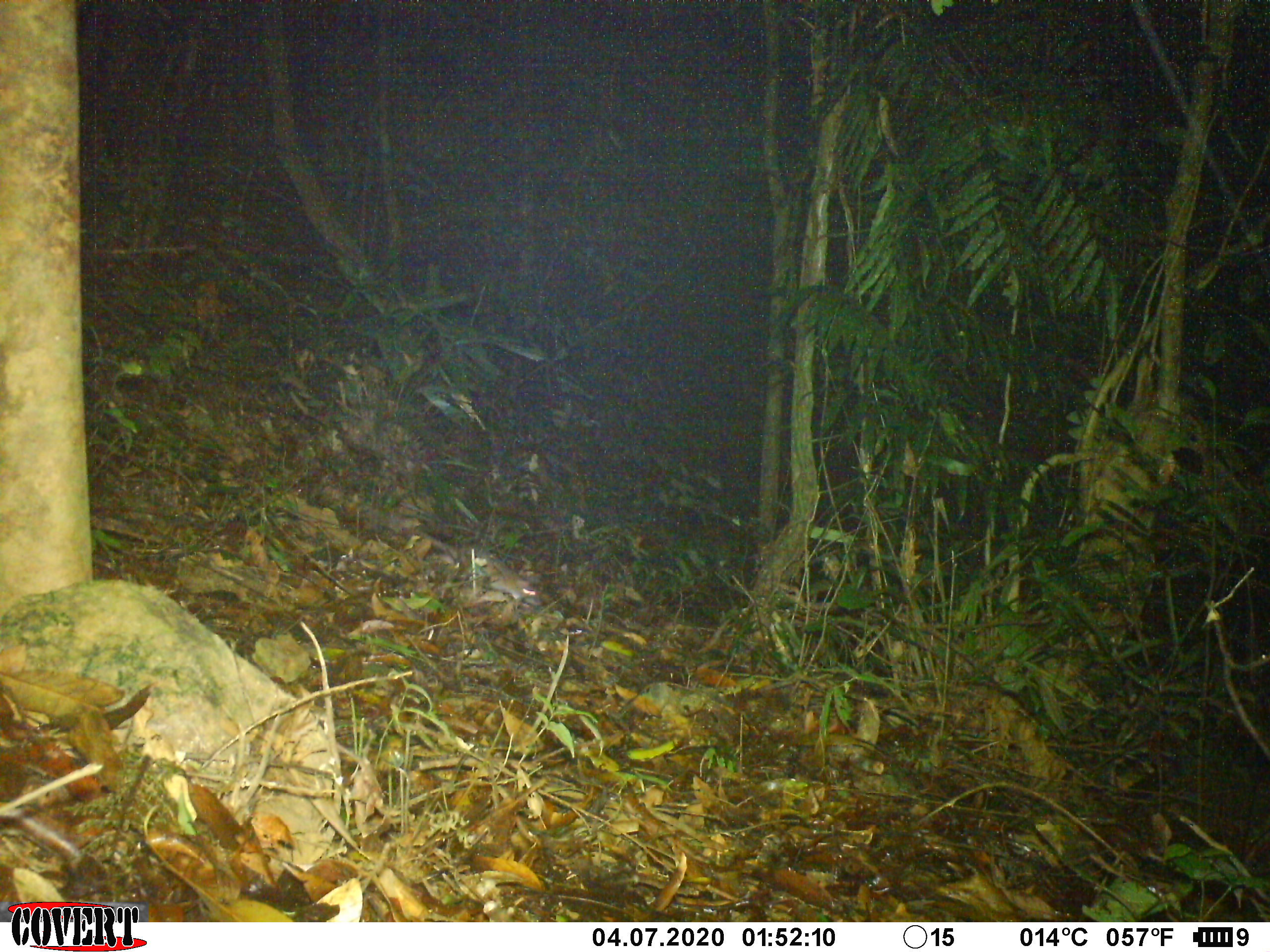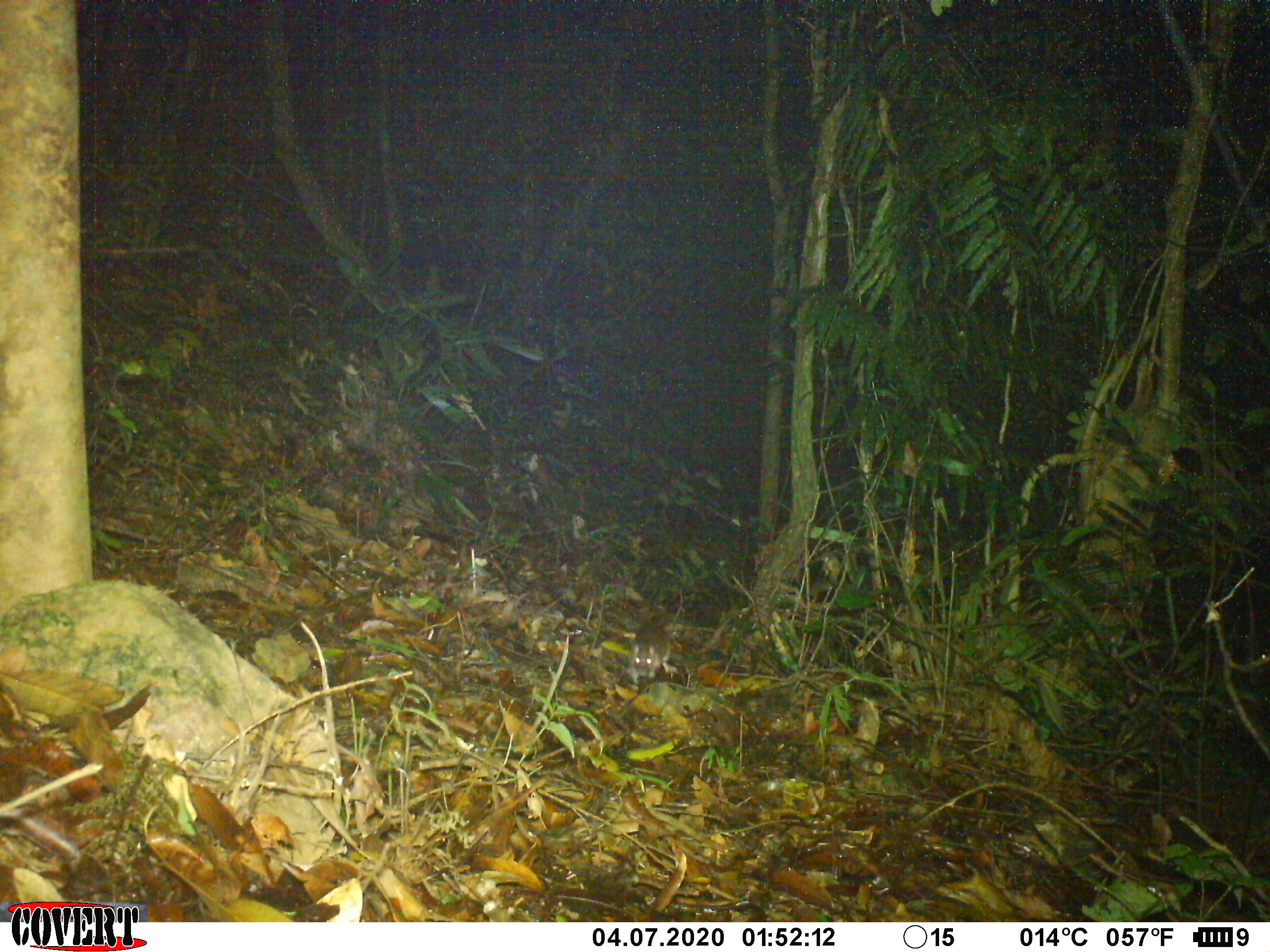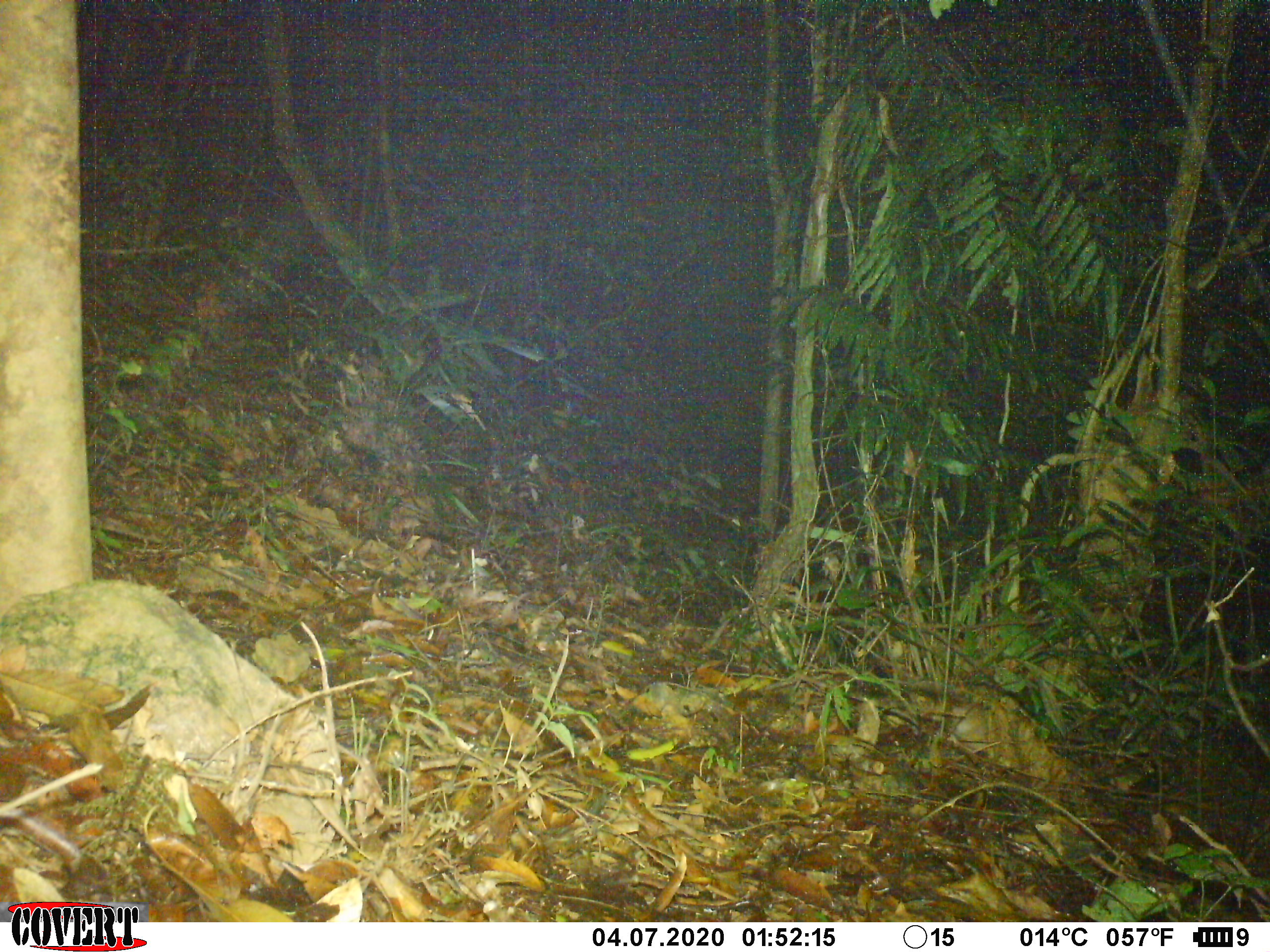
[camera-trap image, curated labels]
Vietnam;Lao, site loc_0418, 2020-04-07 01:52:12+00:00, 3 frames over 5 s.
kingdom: Animalia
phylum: Chordata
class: Mammalia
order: Rodentia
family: Muridae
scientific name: Muridae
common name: old-world mice and rats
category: unidentified murid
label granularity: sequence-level